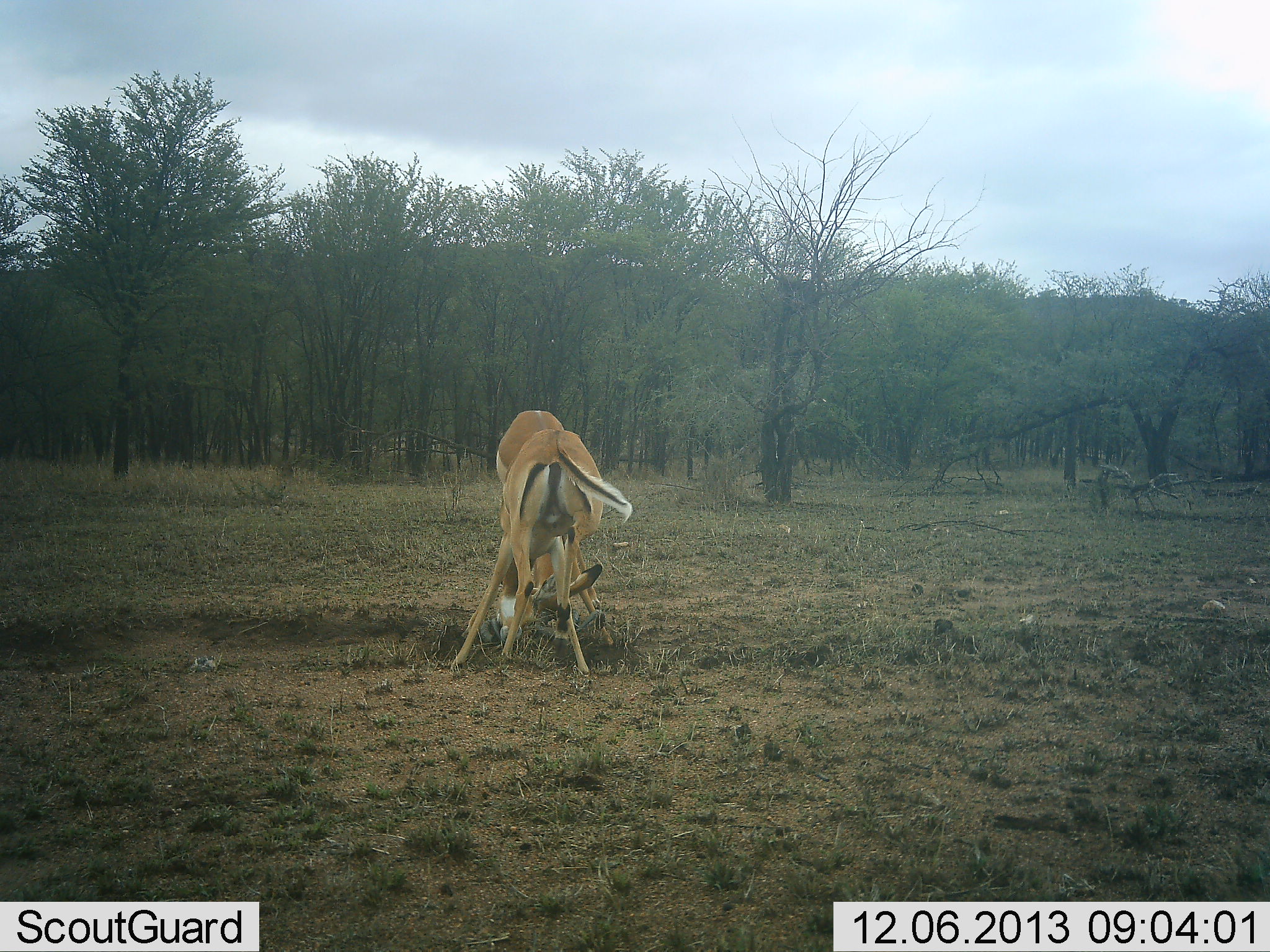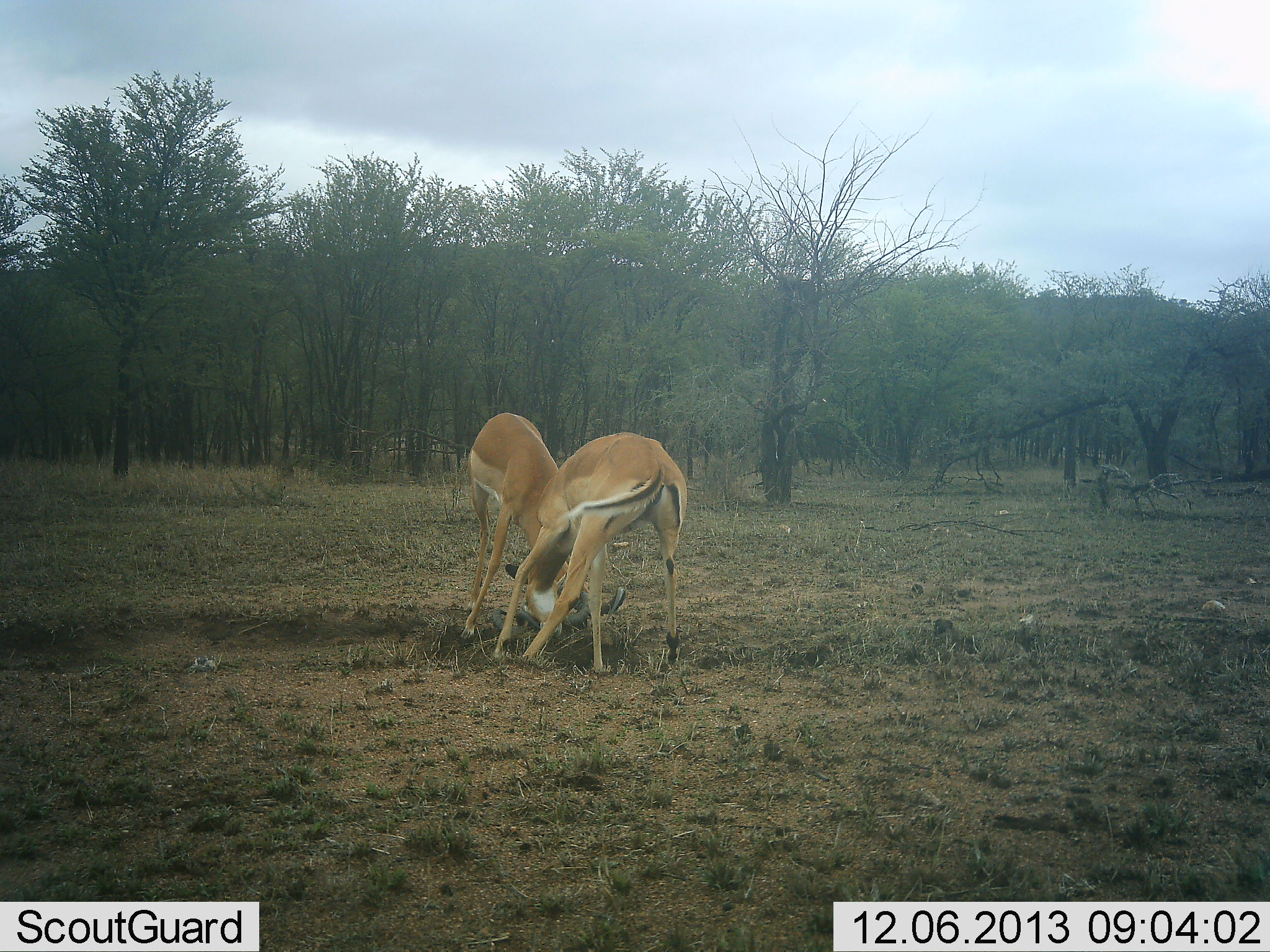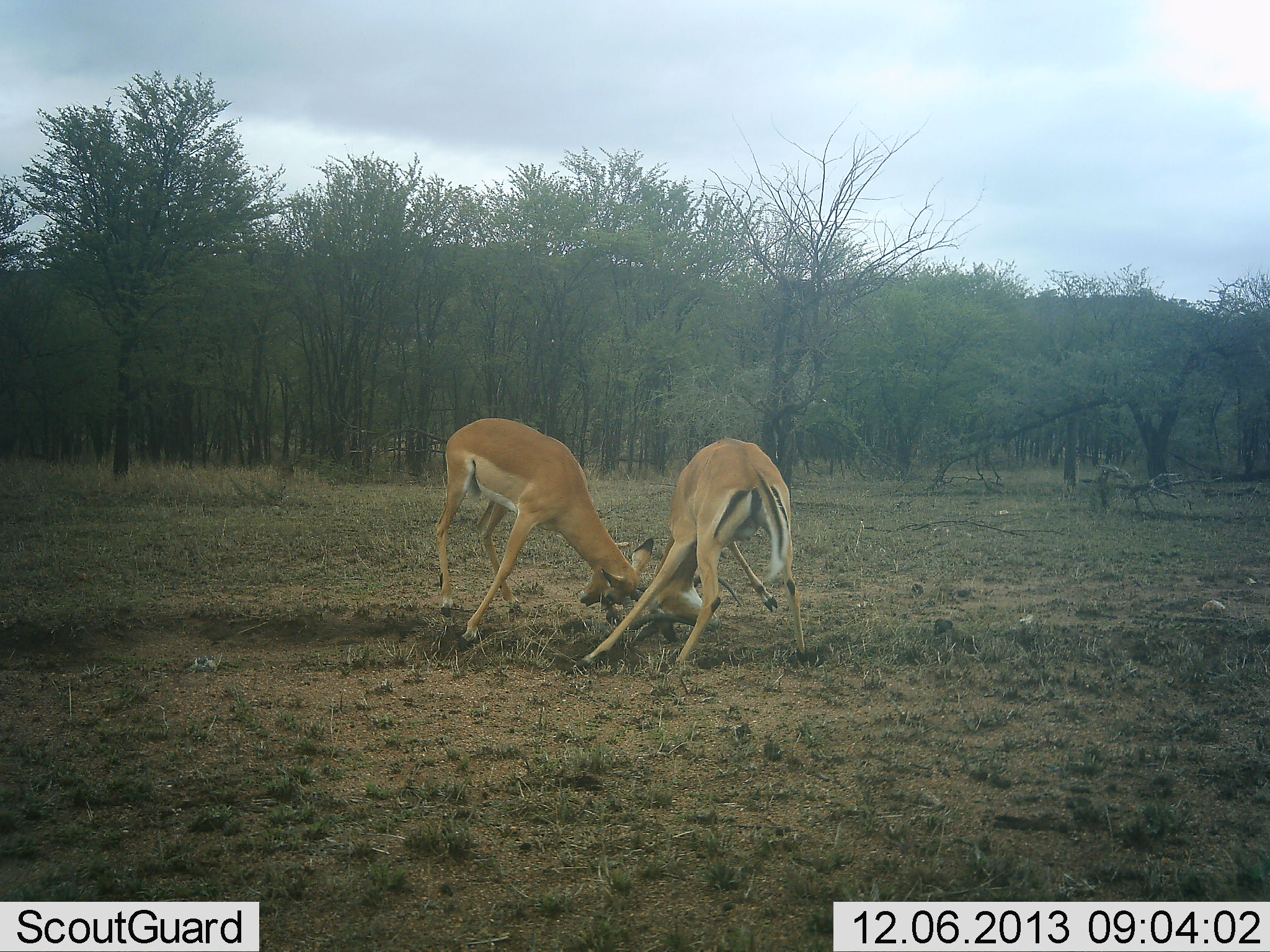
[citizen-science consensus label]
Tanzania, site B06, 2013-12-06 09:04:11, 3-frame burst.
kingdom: Animalia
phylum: Chordata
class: Mammalia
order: Artiodactyla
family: Bovidae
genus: Aepyceros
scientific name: Aepyceros melampus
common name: impala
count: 2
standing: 0%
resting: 0%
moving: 10%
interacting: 100%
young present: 0%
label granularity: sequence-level